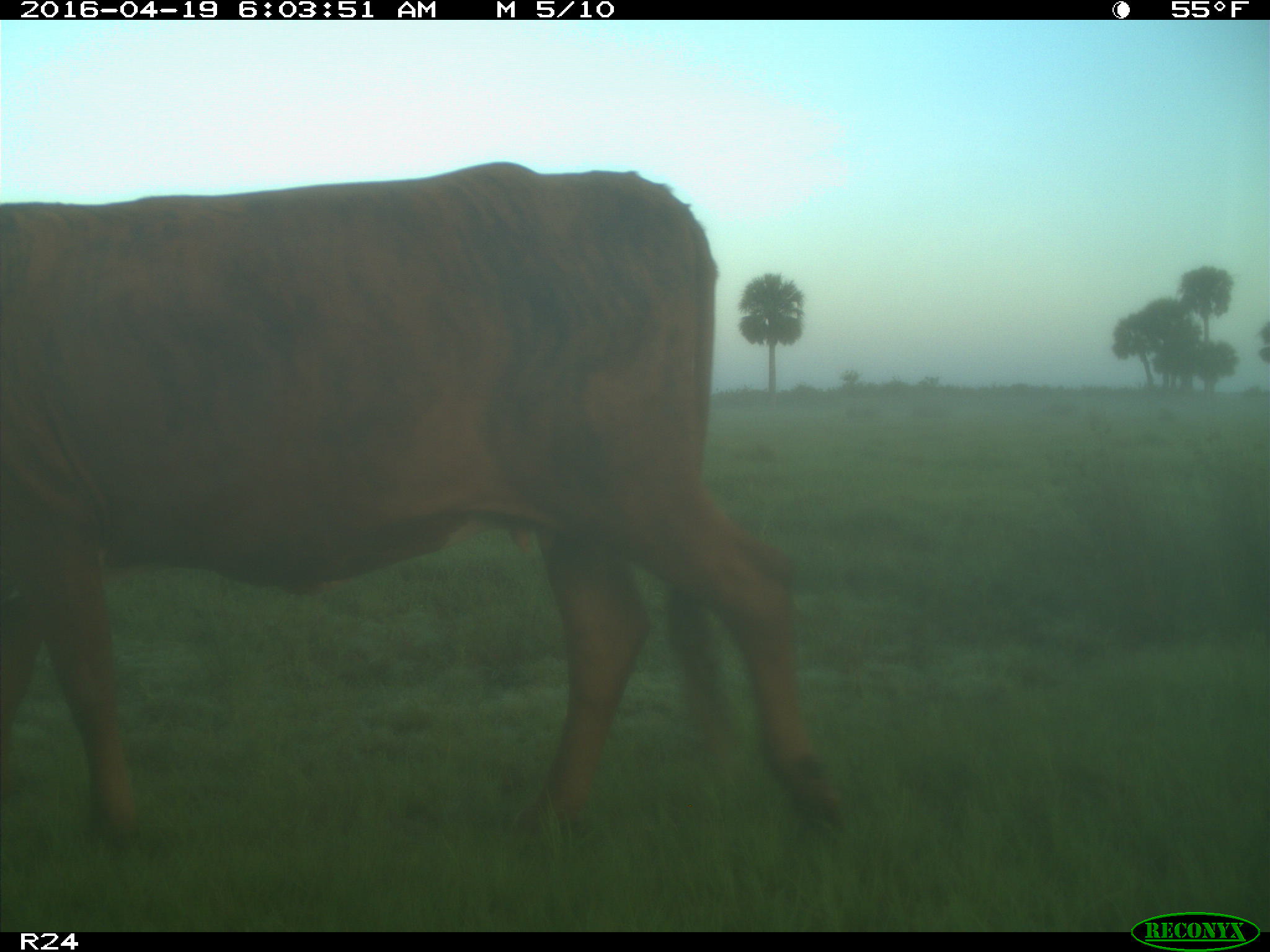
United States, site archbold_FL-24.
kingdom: Animalia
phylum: Chordata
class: Mammalia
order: Artiodactyla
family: Bovidae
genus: Bos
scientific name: Bos taurus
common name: domestic cow